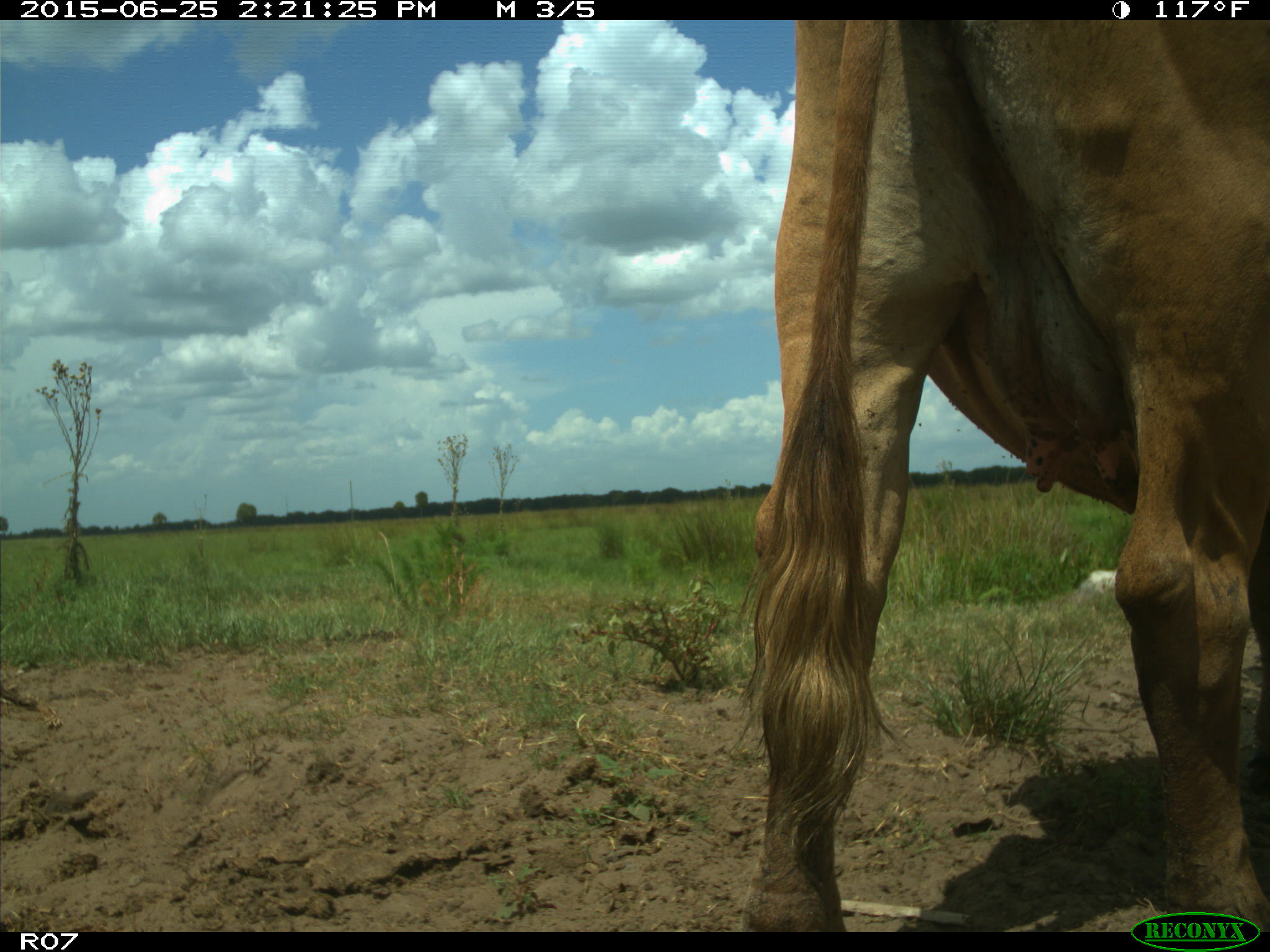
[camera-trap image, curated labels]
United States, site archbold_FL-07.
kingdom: Animalia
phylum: Chordata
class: Mammalia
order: Artiodactyla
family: Bovidae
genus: Bos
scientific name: Bos taurus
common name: domestic cow